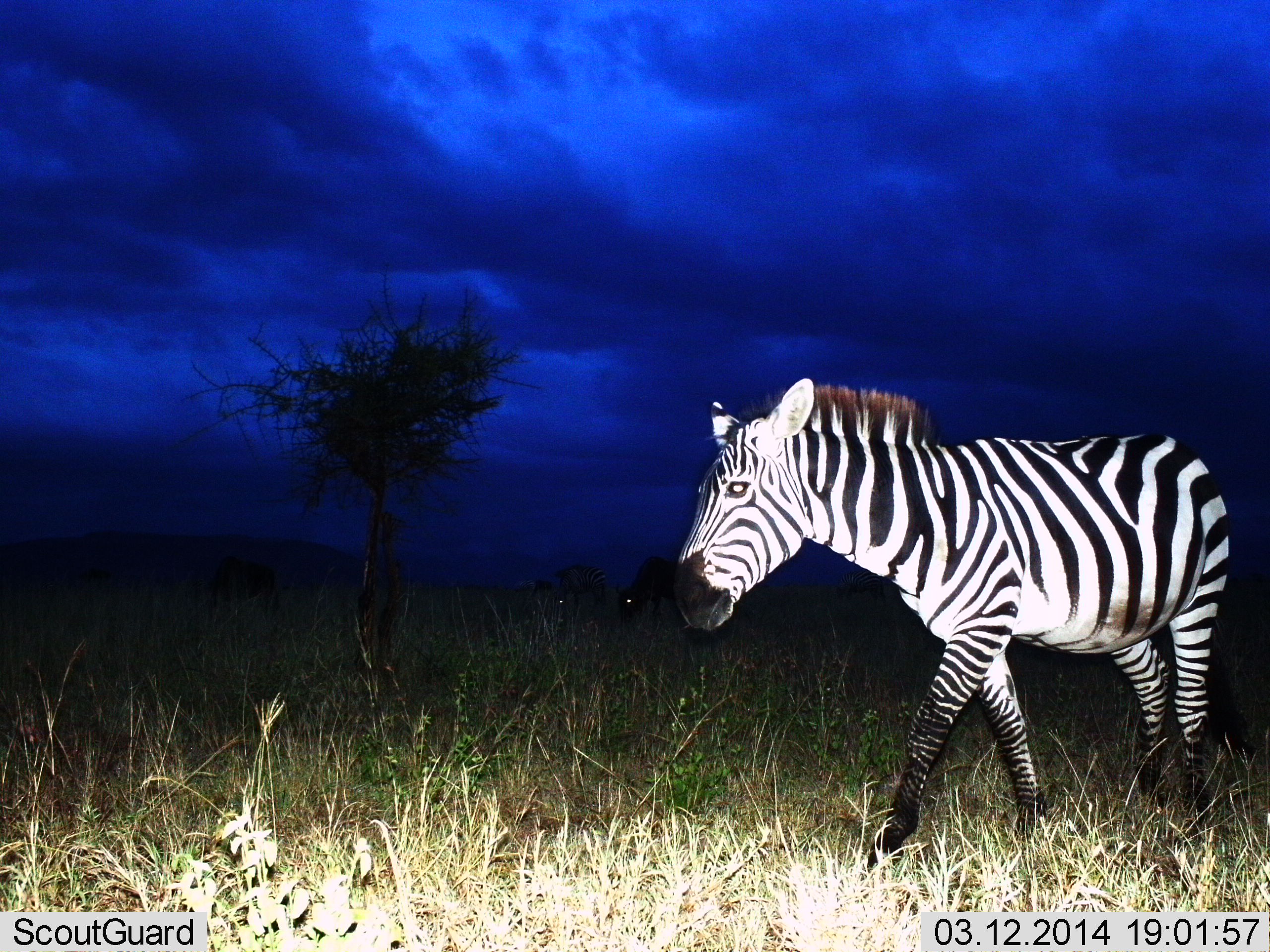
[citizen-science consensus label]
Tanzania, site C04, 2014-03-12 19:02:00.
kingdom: Animalia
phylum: Chordata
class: Mammalia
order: Perissodactyla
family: Equidae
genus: Equus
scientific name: Equus quagga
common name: plains zebra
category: zebra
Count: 1.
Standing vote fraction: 21%.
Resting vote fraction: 0%.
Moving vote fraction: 86%.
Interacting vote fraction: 0%.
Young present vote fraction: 0%.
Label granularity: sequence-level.